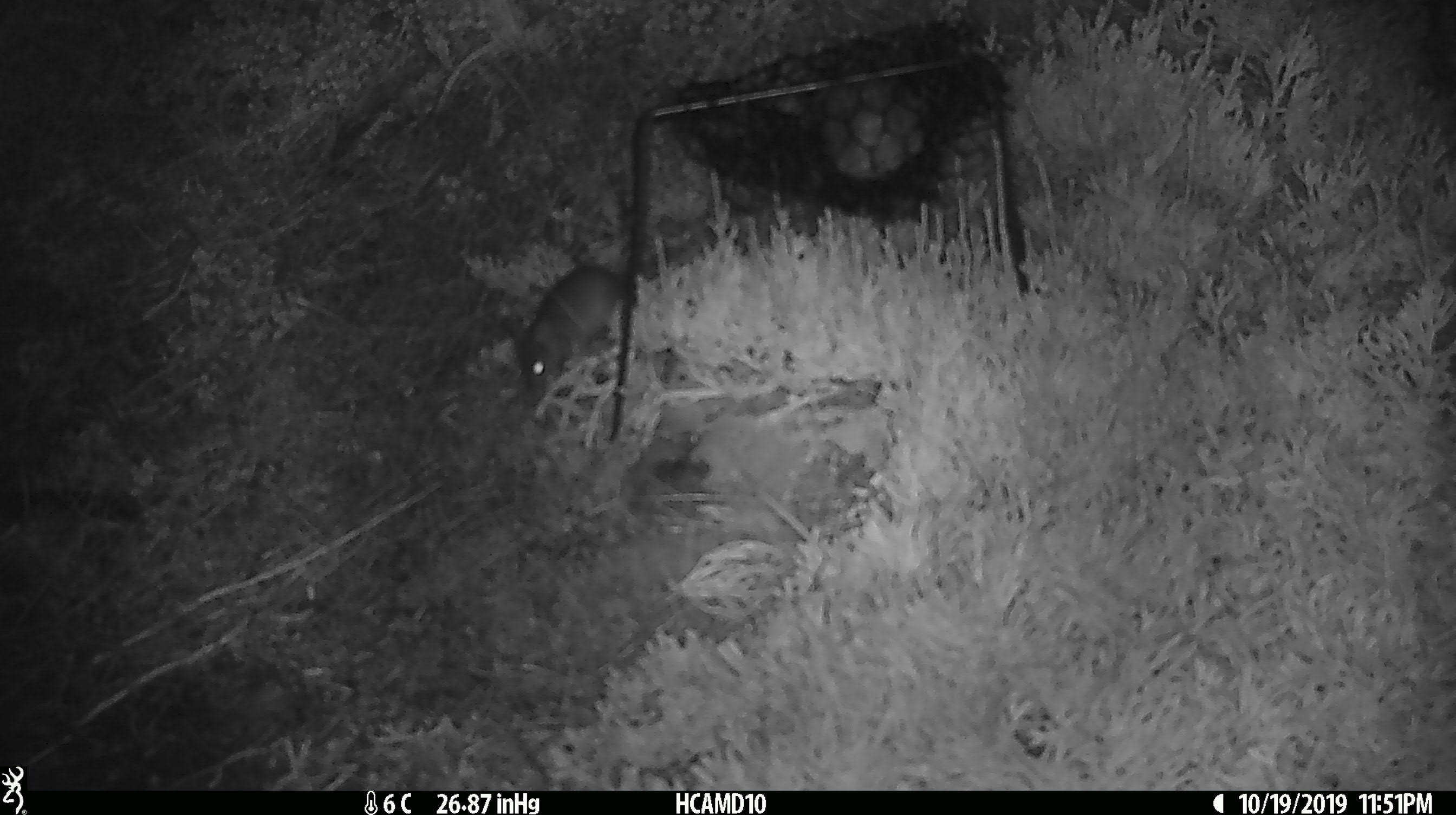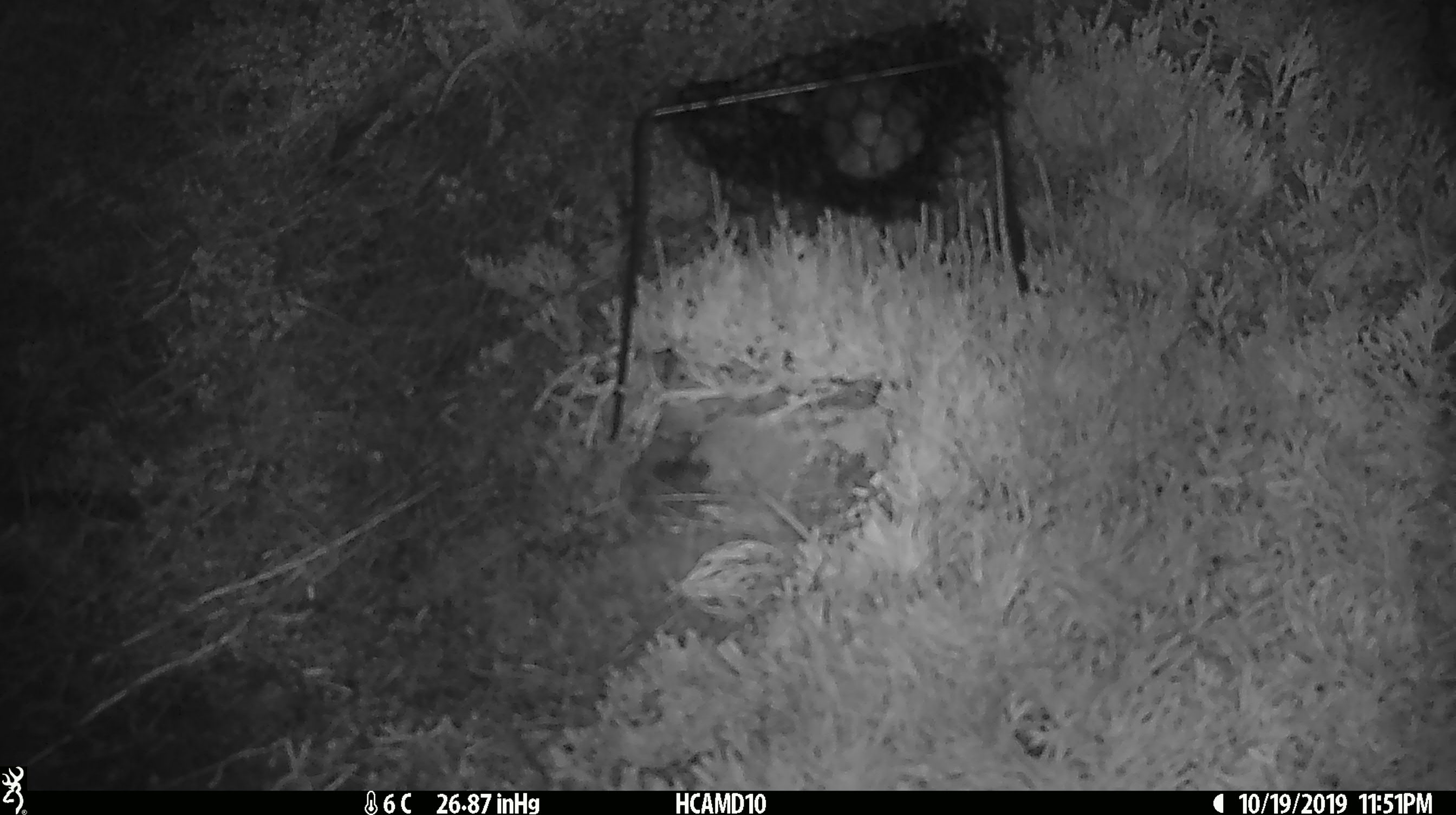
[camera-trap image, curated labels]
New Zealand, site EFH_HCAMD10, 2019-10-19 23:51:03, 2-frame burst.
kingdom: Animalia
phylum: Chordata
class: Mammalia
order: Rodentia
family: Muridae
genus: Mus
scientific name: Mus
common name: mouse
Mouse (Mus).